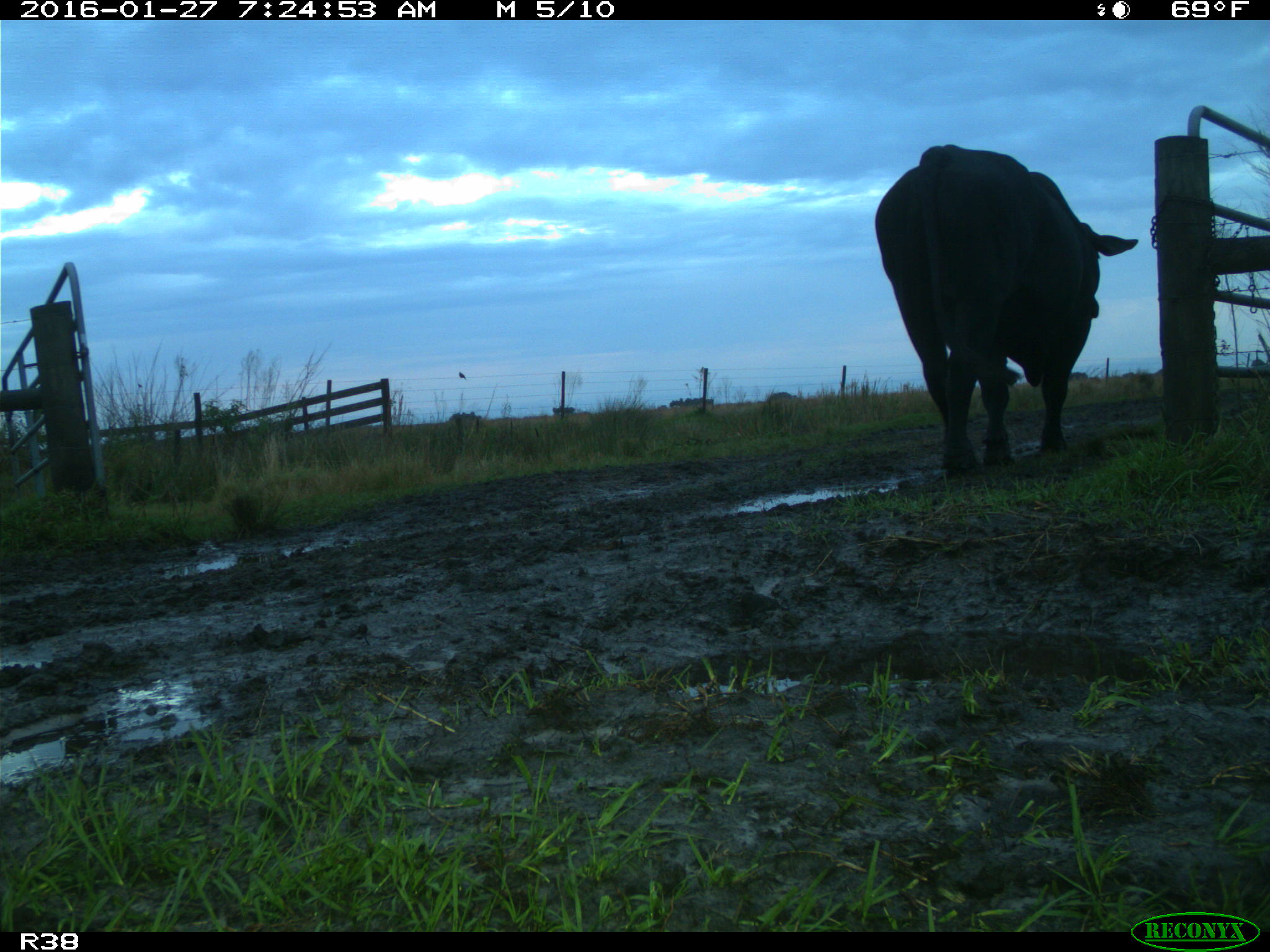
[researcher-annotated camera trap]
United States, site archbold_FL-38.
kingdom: Animalia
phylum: Chordata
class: Mammalia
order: Artiodactyla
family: Bovidae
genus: Bos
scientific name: Bos taurus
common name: domestic cow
Bos taurus (domestic cow).